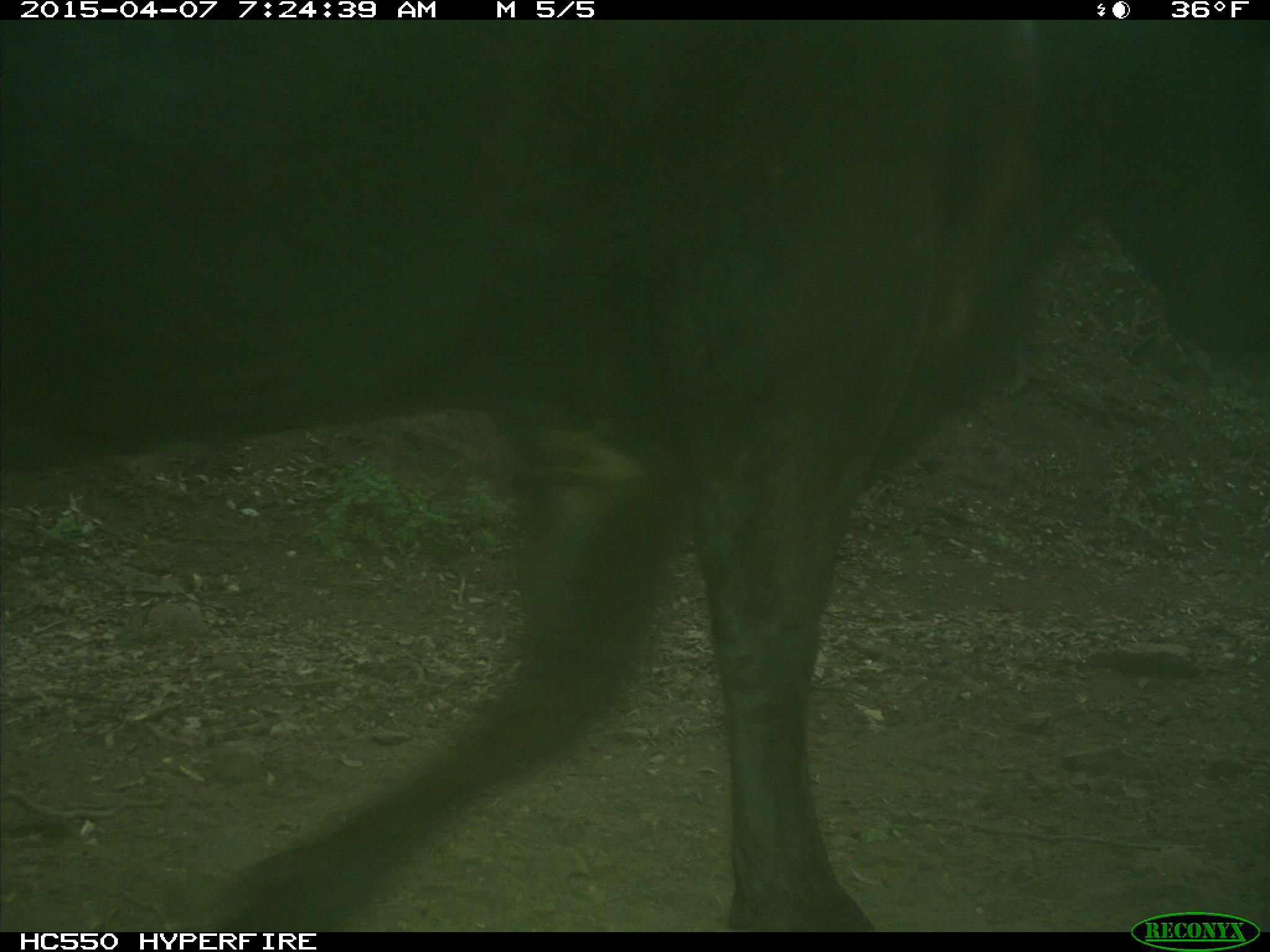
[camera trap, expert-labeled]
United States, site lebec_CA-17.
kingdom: Animalia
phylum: Chordata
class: Mammalia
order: Artiodactyla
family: Bovidae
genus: Bos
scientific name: Bos taurus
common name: domestic cow